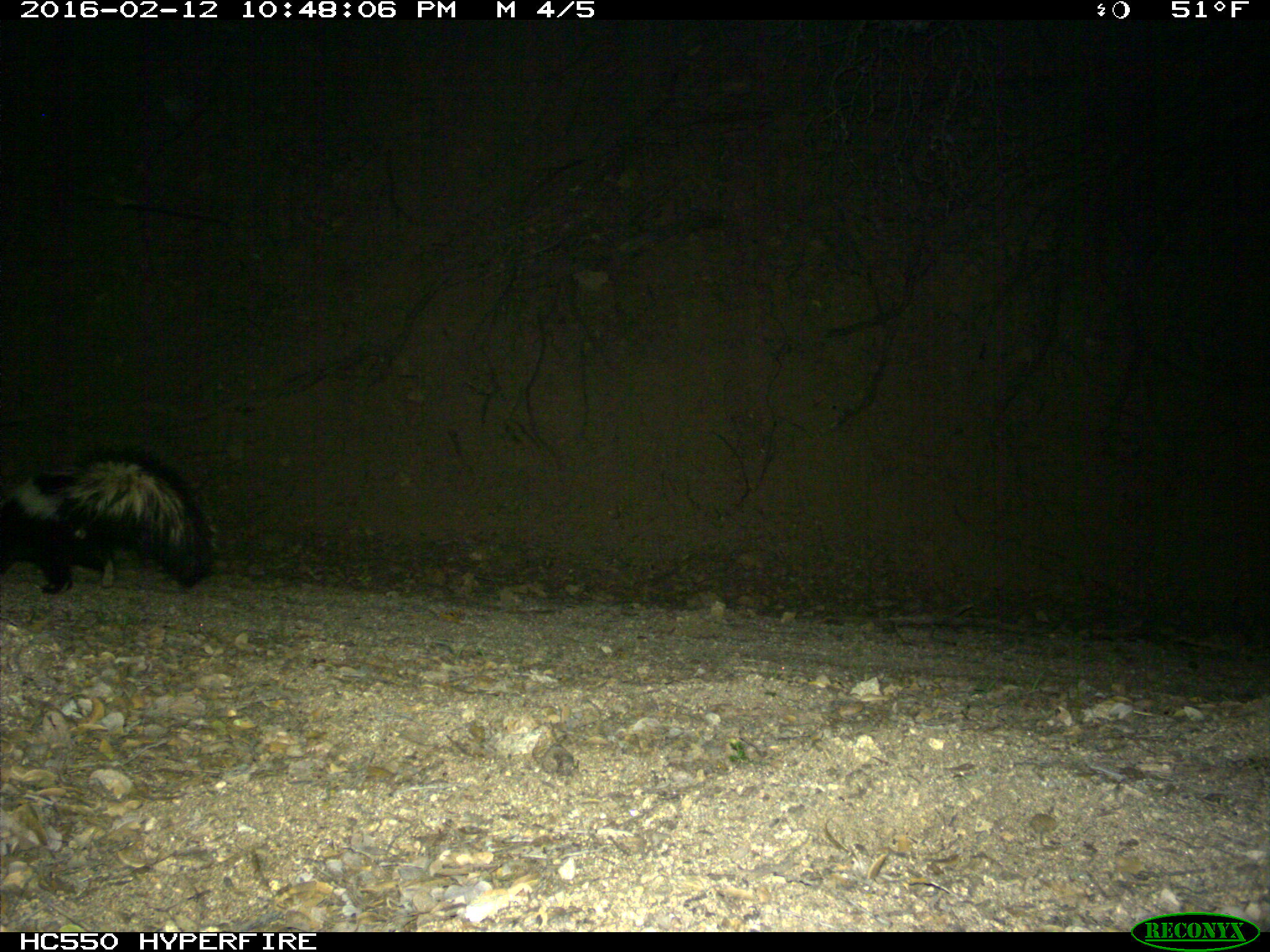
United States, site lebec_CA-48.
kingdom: Animalia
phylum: Chordata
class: Mammalia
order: Carnivora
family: Mephitidae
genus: Mephitis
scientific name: Mephitis mephitis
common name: striped skunk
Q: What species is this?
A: Mephitis mephitis (striped skunk).